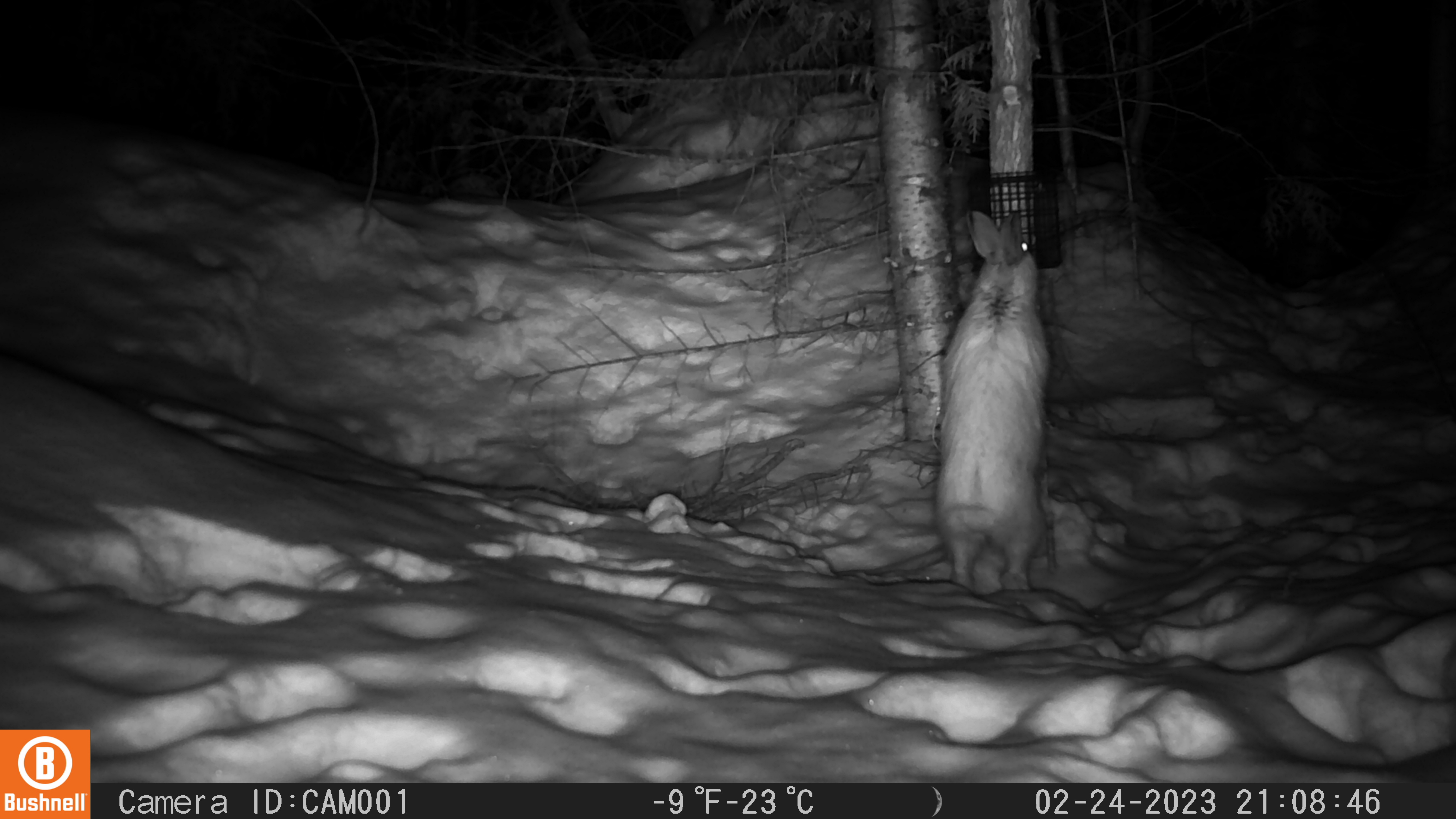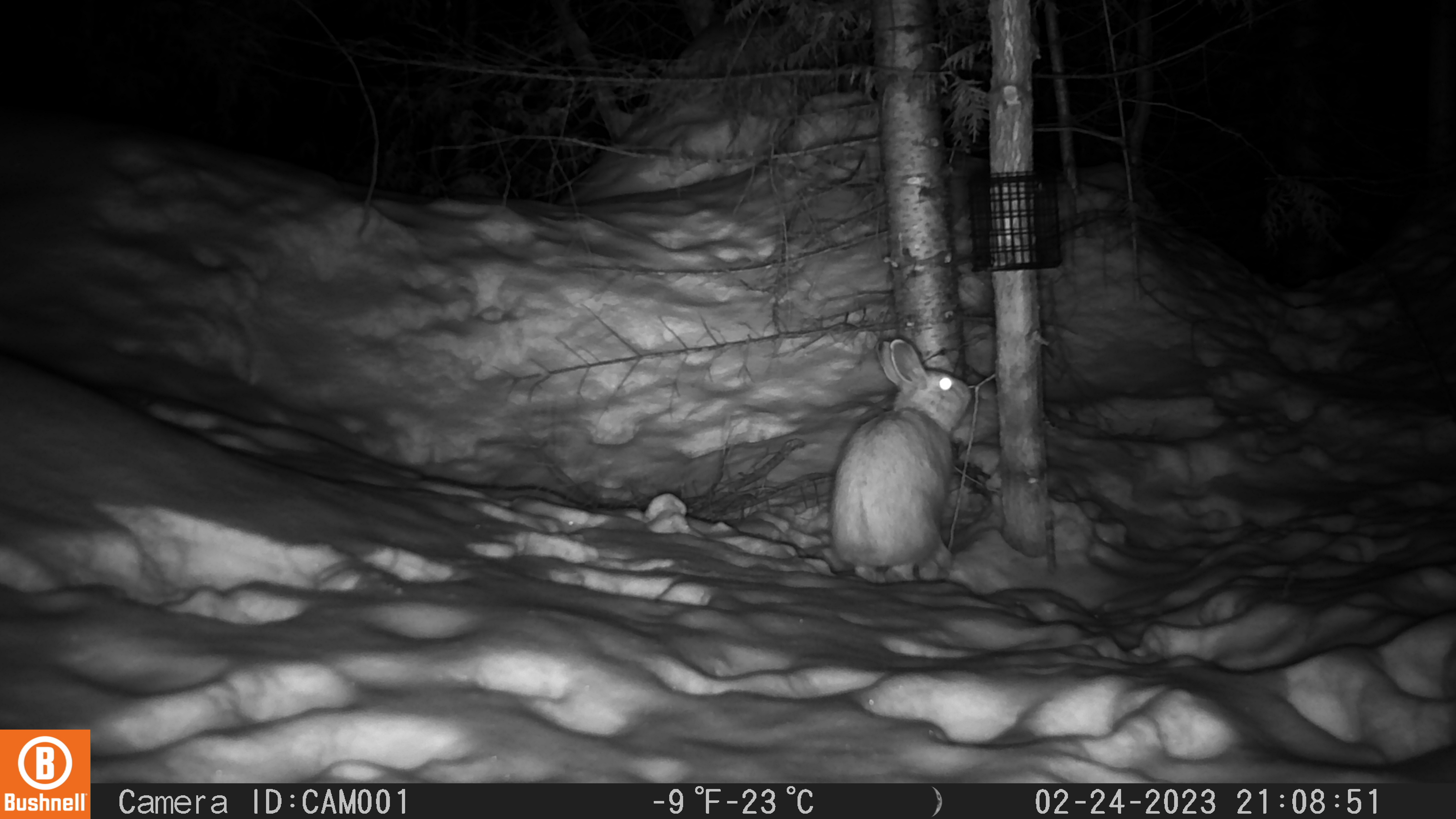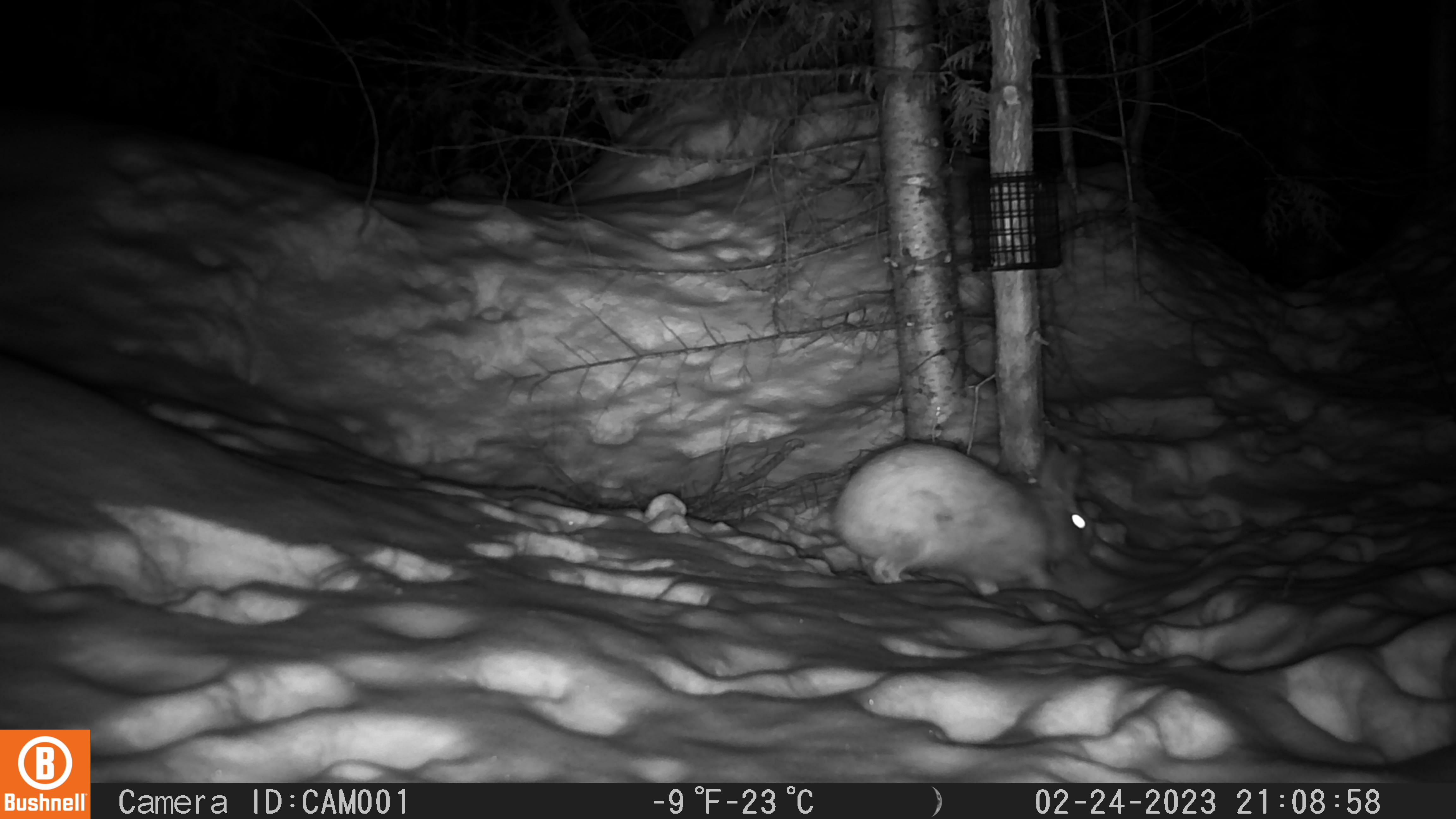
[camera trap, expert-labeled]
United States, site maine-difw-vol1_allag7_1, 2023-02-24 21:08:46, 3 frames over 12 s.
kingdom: Animalia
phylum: Chordata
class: Mammalia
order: Lagomorpha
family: Leporidae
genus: Lepus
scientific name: Lepus americanus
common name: snowshoe hare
Snowshoe hare (Lepus americanus).